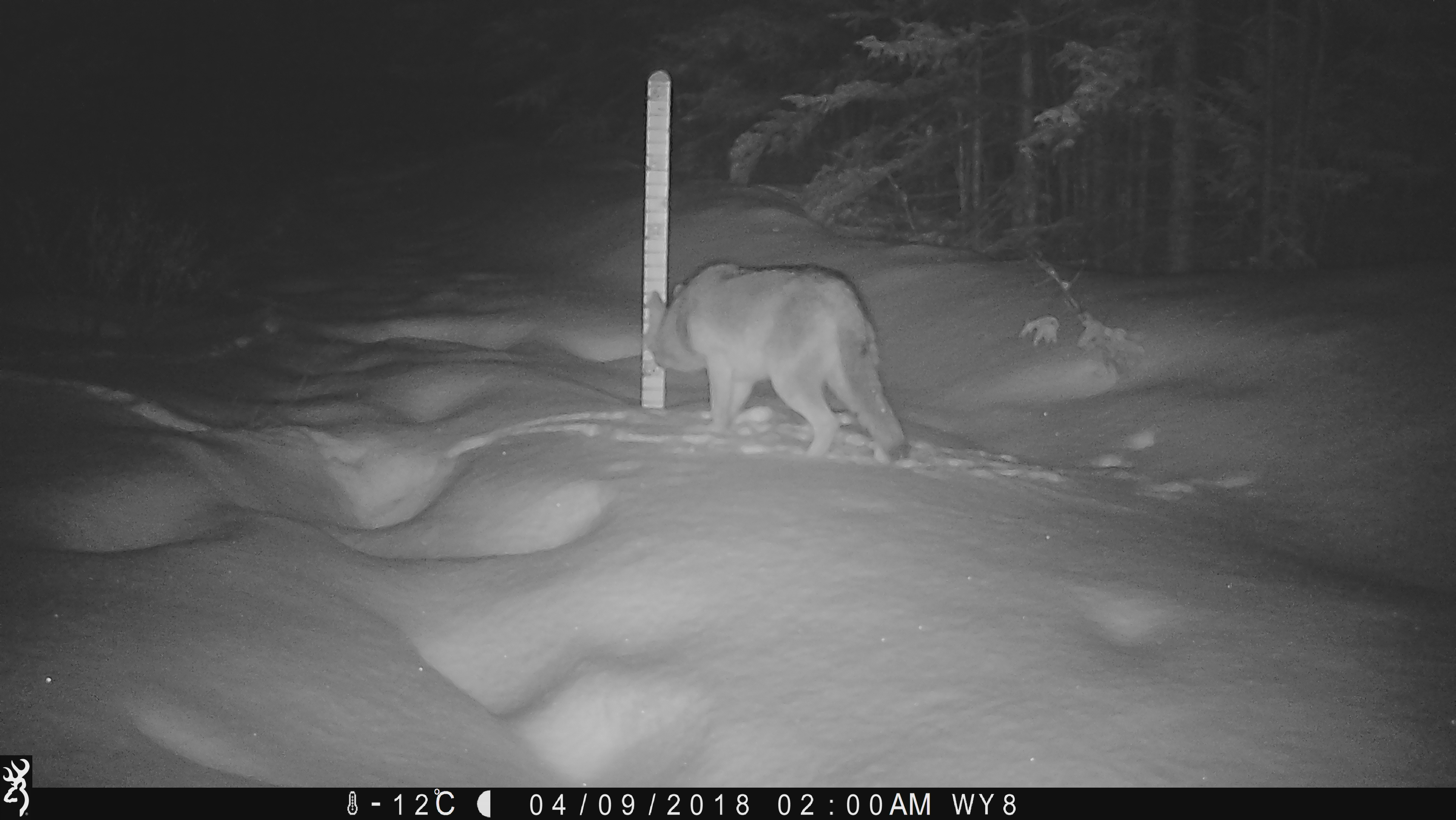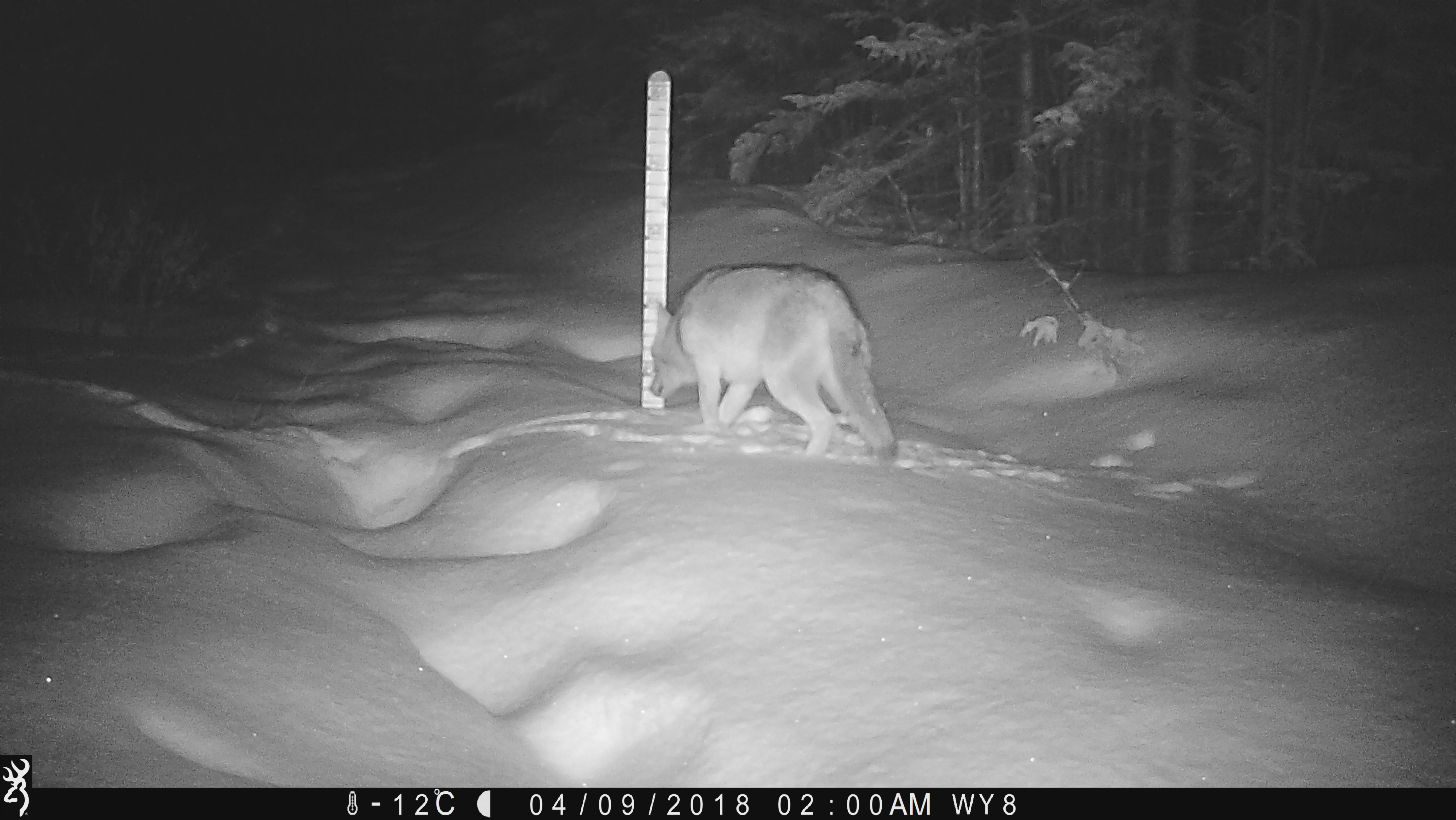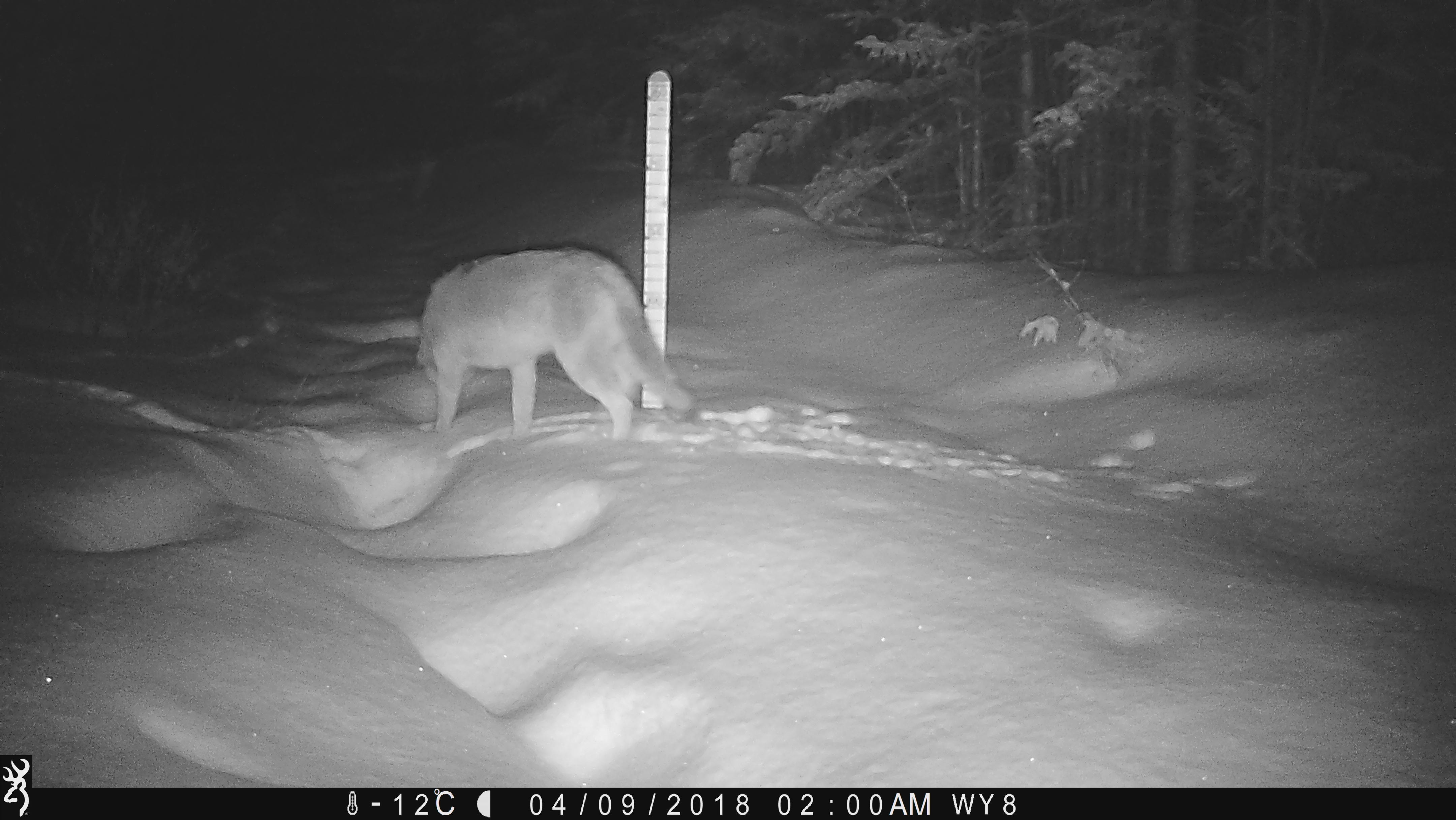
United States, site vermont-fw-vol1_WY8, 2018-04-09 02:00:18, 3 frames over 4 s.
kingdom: Animalia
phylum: Chordata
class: Mammalia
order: Carnivora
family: Canidae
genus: Canis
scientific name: Canis latrans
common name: coyote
Coyote (Canis latrans).